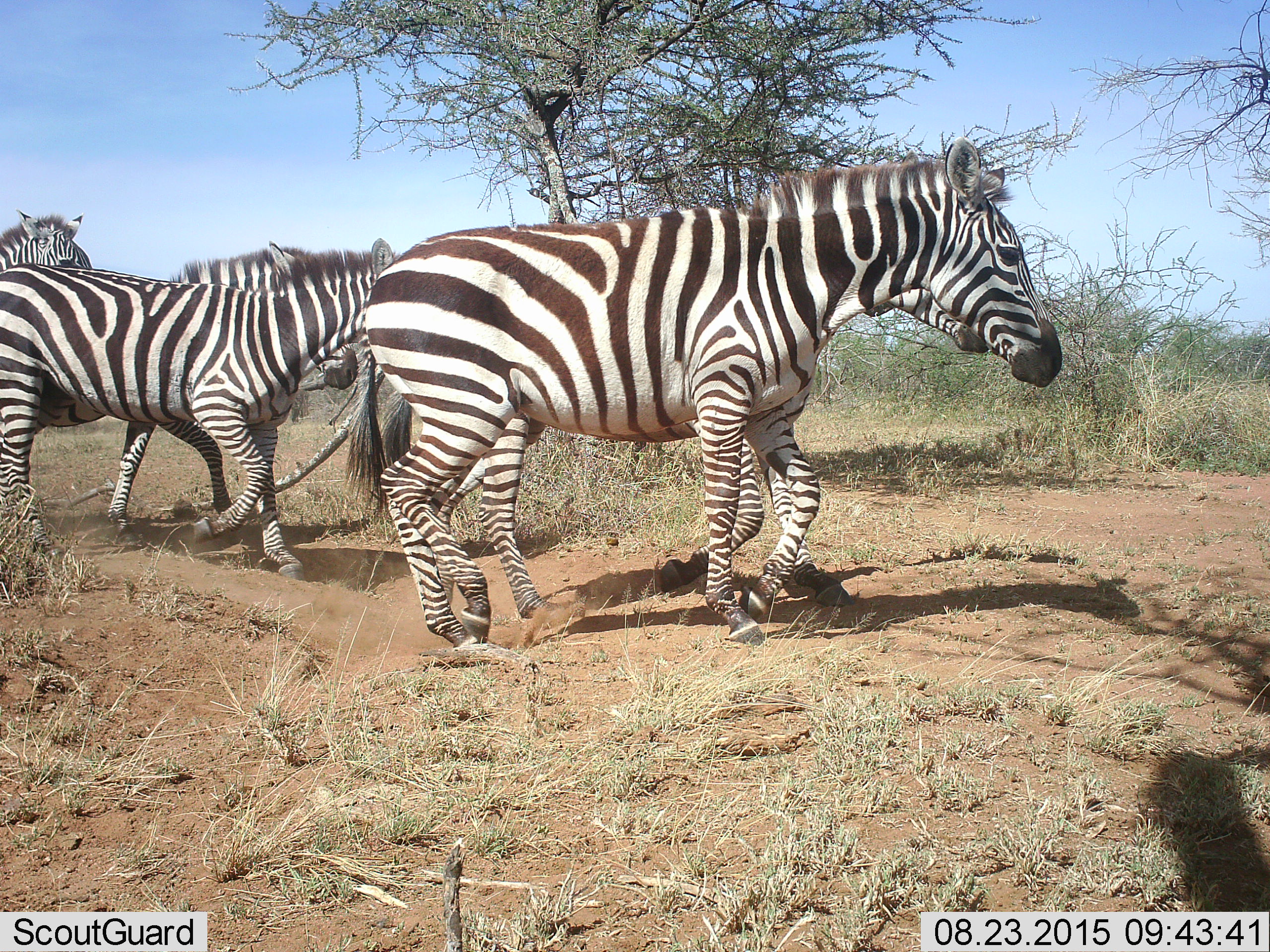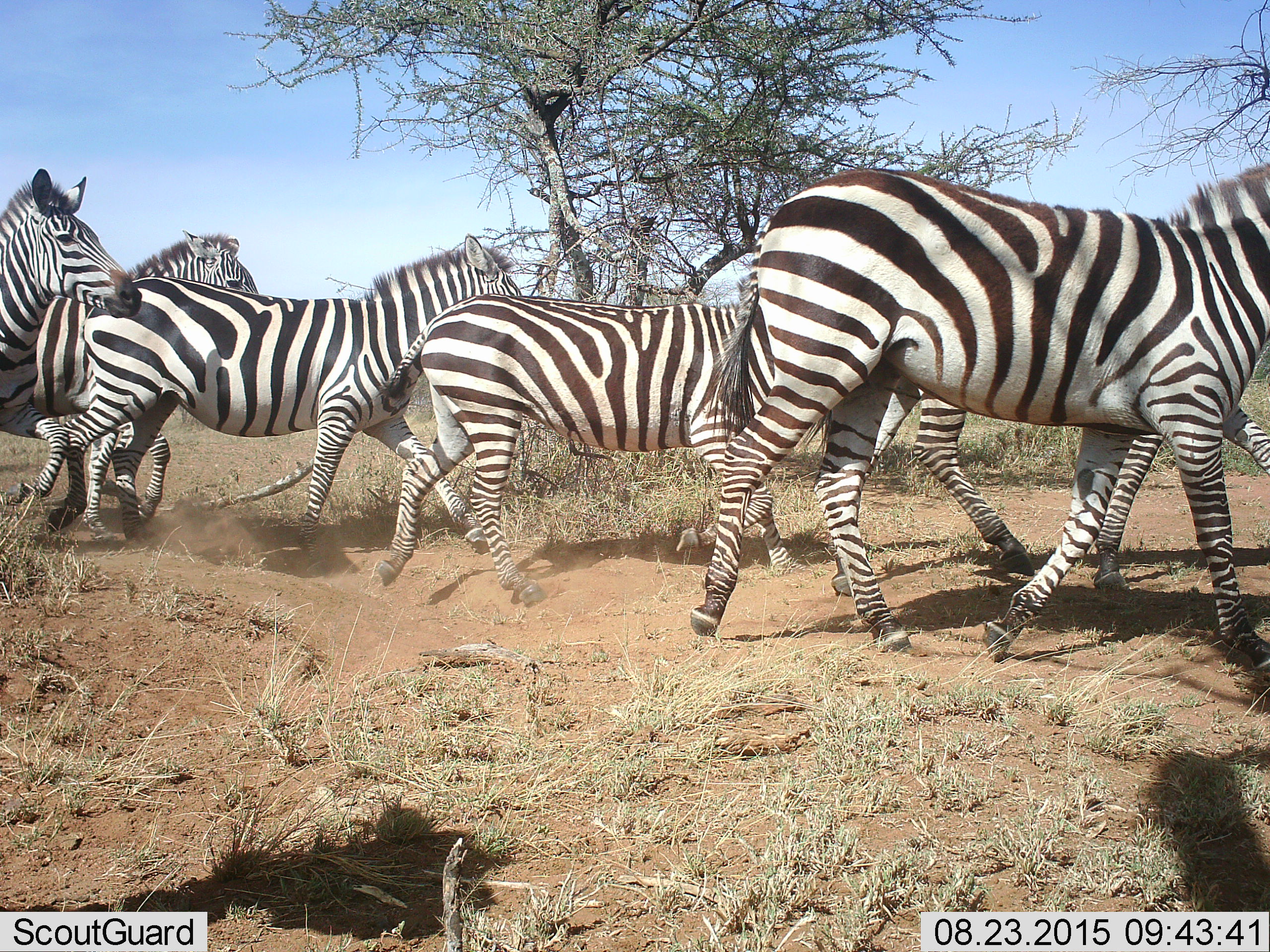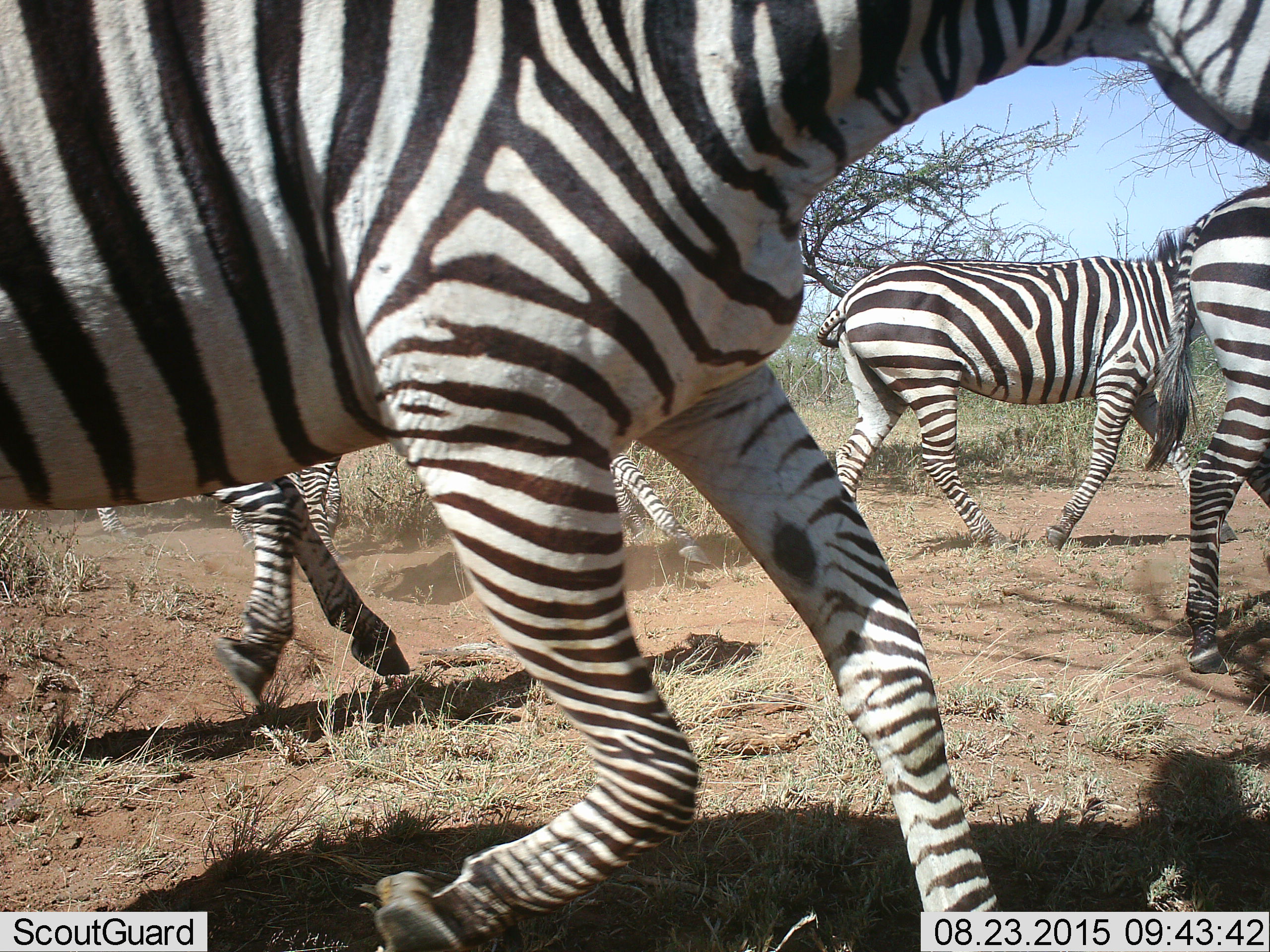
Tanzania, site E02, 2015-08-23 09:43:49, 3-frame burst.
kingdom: Animalia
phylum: Chordata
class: Mammalia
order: Perissodactyla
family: Equidae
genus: Equus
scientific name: Equus quagga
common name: plains zebra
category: zebra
Zebra (plains zebra) (Equus quagga), count 7. Behavior (volunteer vote fractions): standing 0%, resting 0%, moving 100%, interacting 0%. Young present (vote fraction): 5%. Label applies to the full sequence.